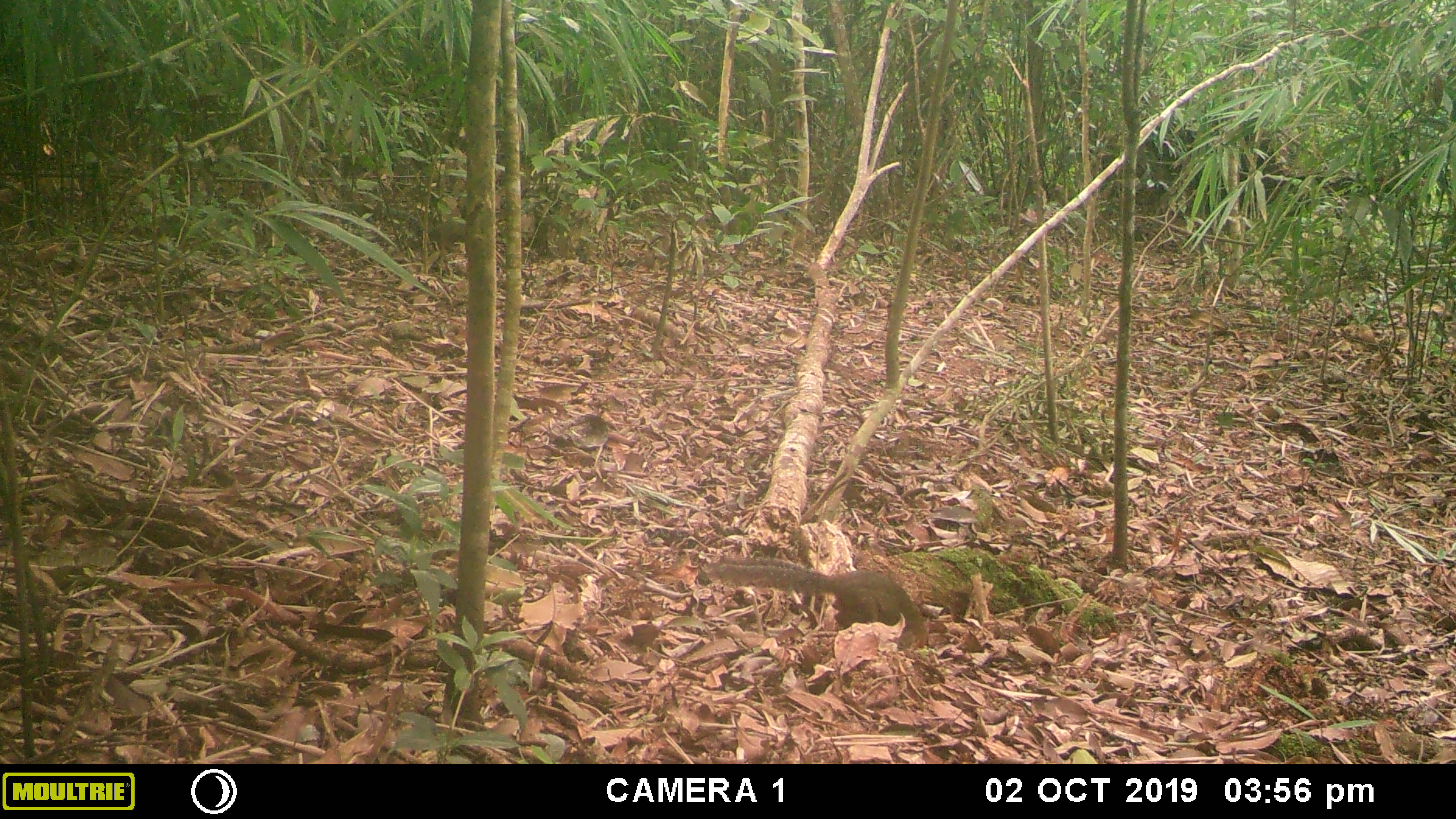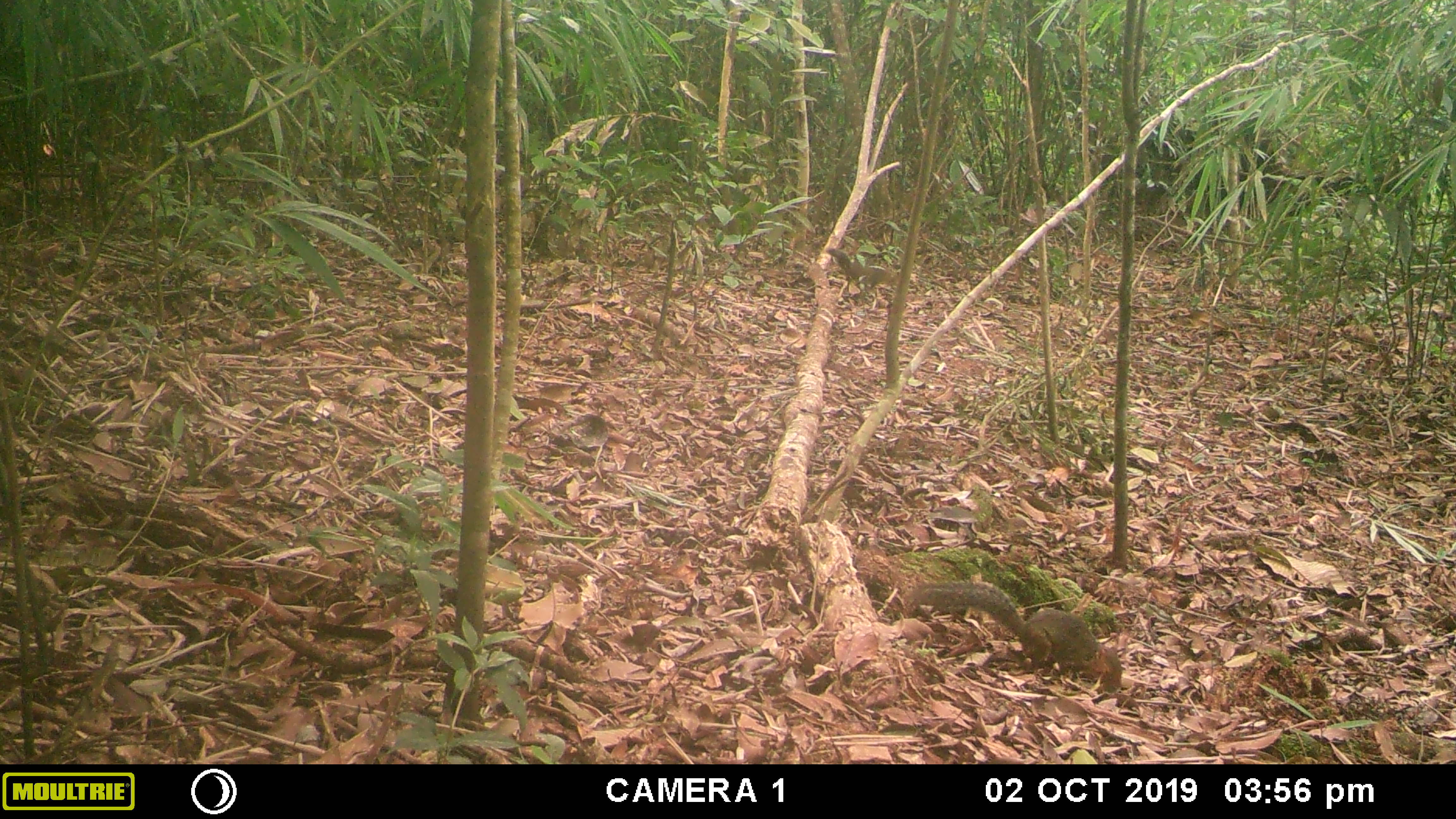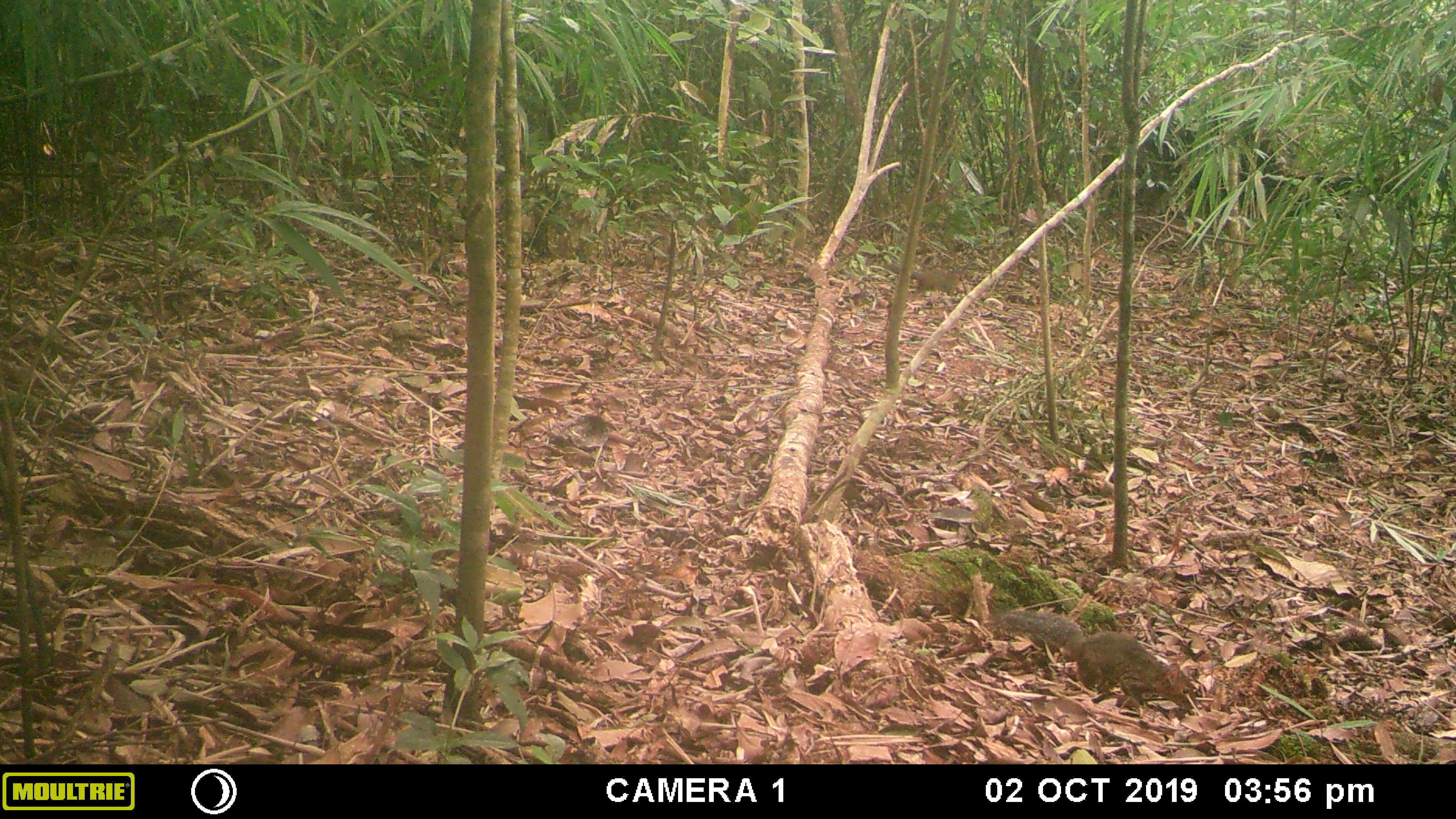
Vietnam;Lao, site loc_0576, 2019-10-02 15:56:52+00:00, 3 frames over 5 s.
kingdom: Animalia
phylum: Chordata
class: Mammalia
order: Rodentia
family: Sciuridae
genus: Dremomys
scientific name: Dremomys rufigenis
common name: red-cheeked squirrel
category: red cheeked squirrel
Red cheeked squirrel (red-cheeked squirrel) (Dremomys rufigenis). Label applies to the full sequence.